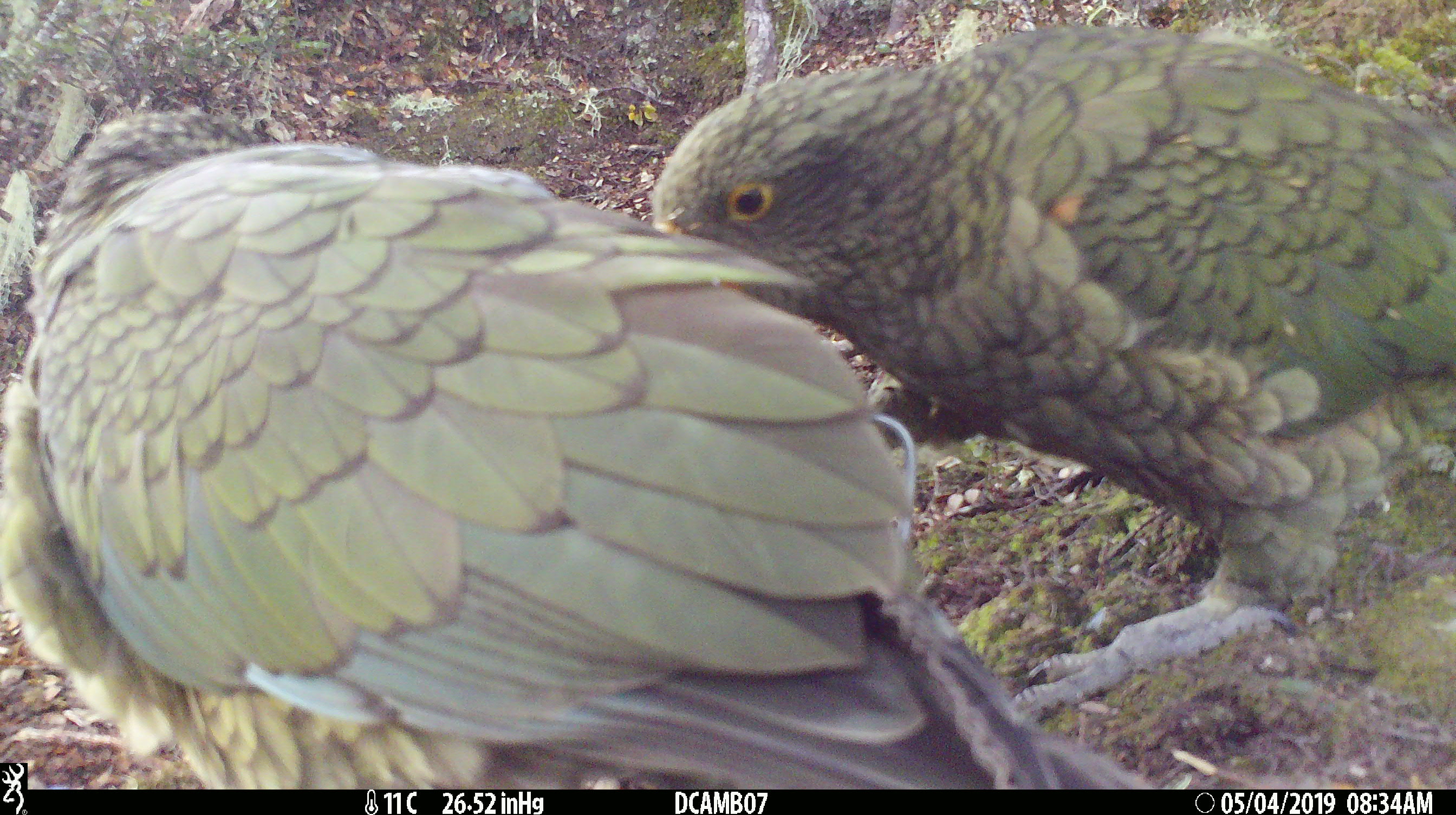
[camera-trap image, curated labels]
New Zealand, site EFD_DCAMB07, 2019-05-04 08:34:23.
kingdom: Animalia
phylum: Chordata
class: Aves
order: Psittaciformes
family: Strigopidae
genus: Nestor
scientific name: Nestor notabilis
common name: kea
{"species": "kea (Nestor notabilis)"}